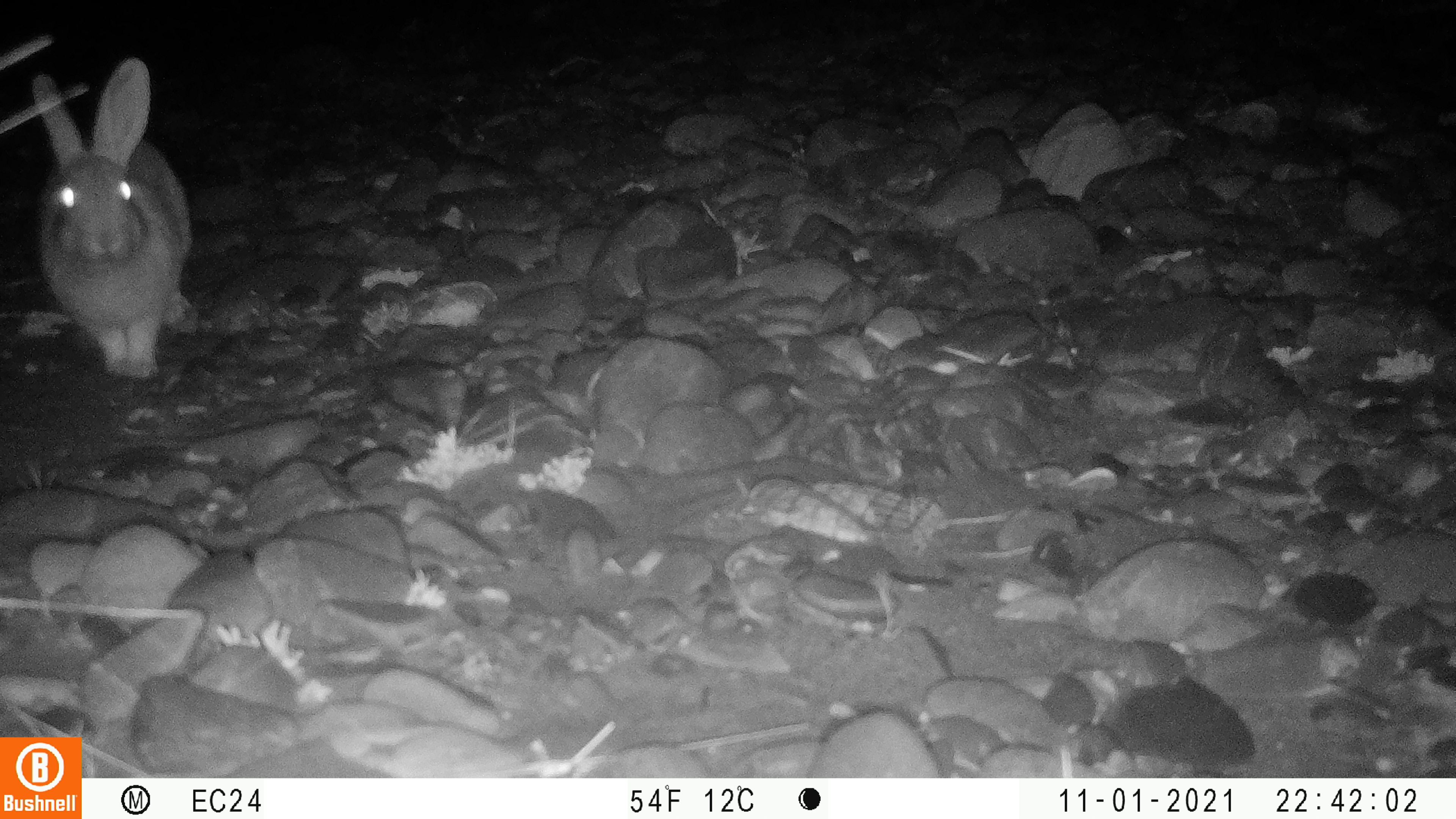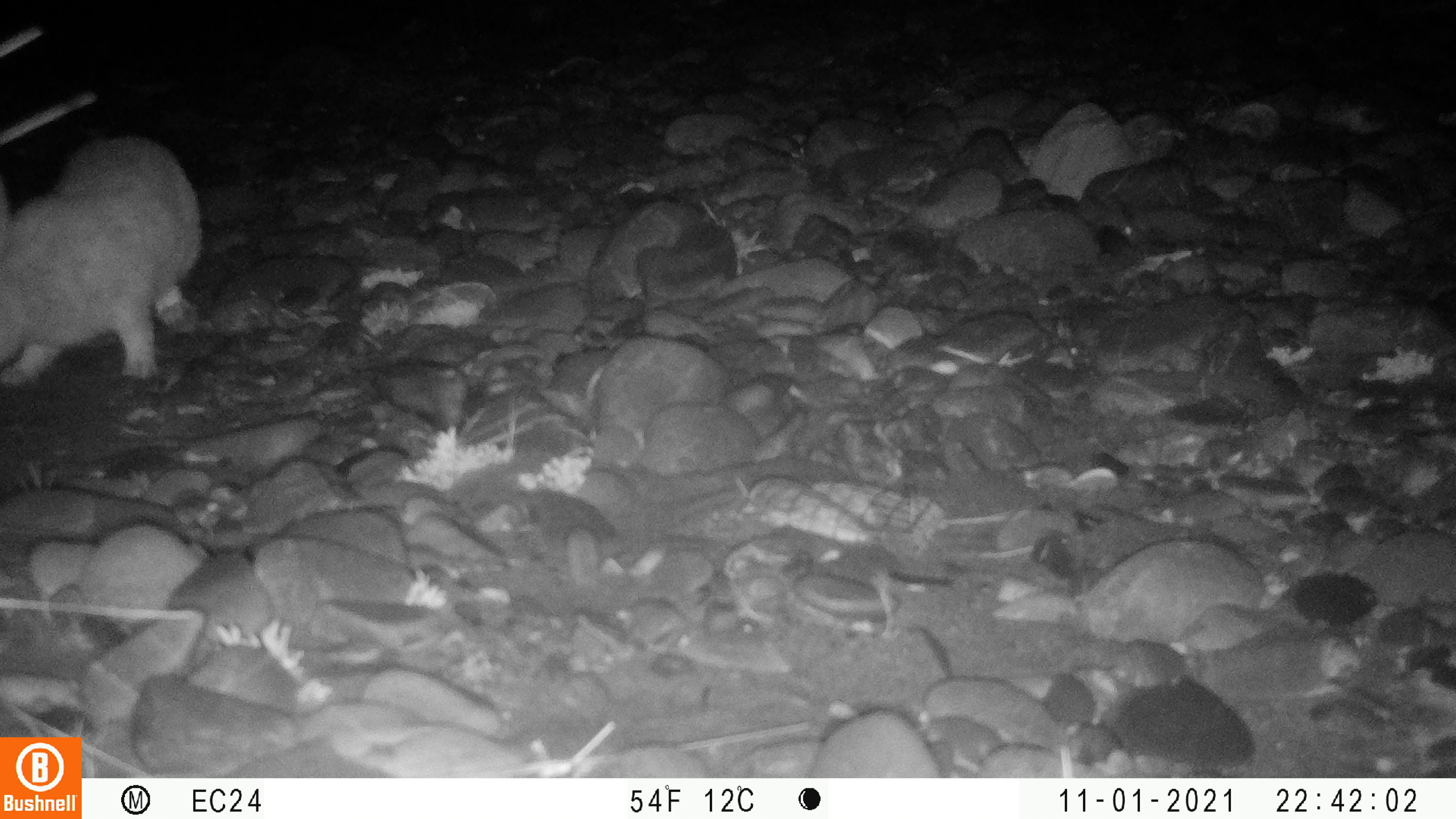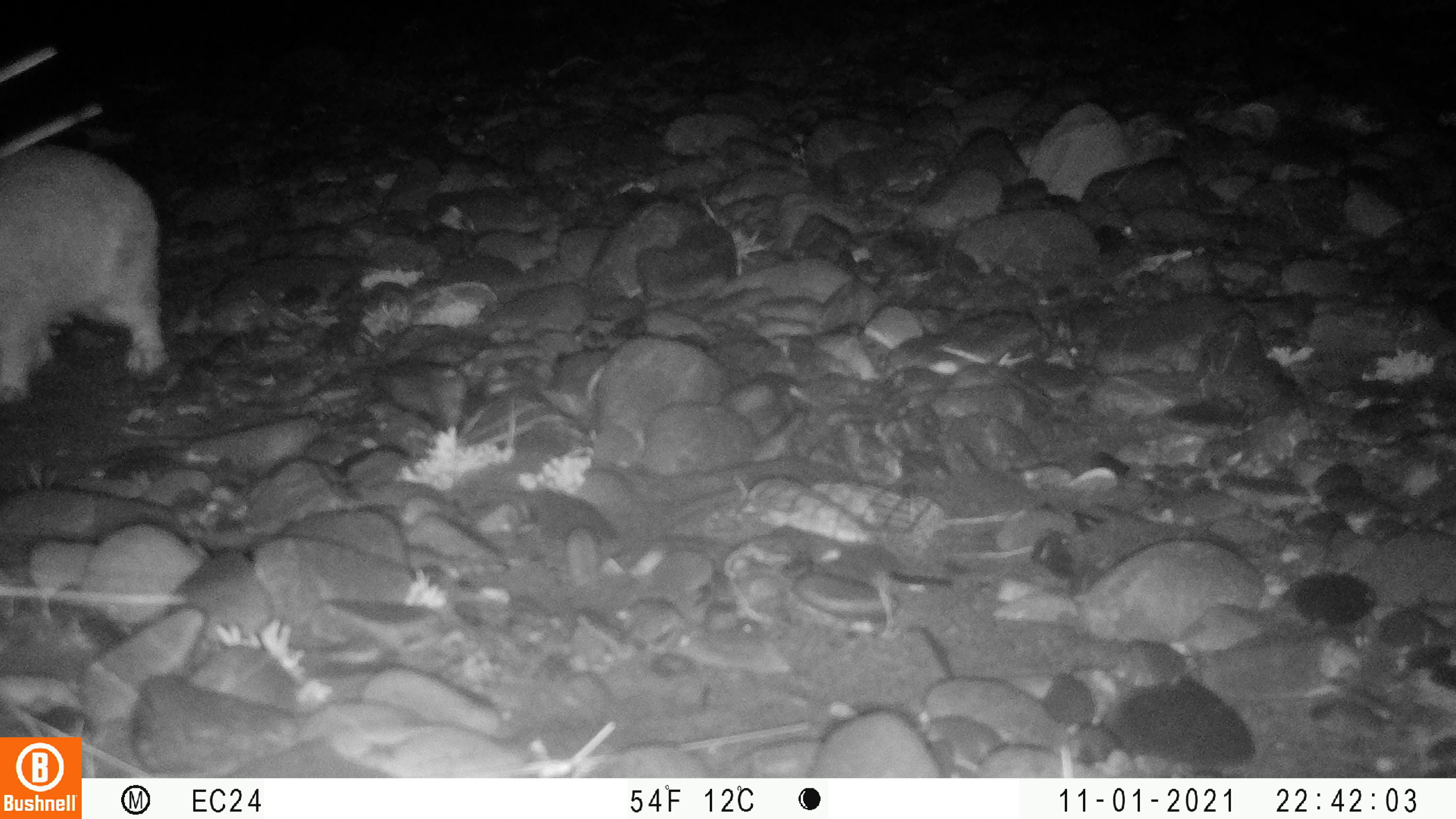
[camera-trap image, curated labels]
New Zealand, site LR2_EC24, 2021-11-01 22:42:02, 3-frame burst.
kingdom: Animalia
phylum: Chordata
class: Mammalia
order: Lagomorpha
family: Leporidae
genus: Oryctolagus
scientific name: Oryctolagus cuniculus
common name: european rabbit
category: rabbit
Rabbit (european rabbit) (Oryctolagus cuniculus).